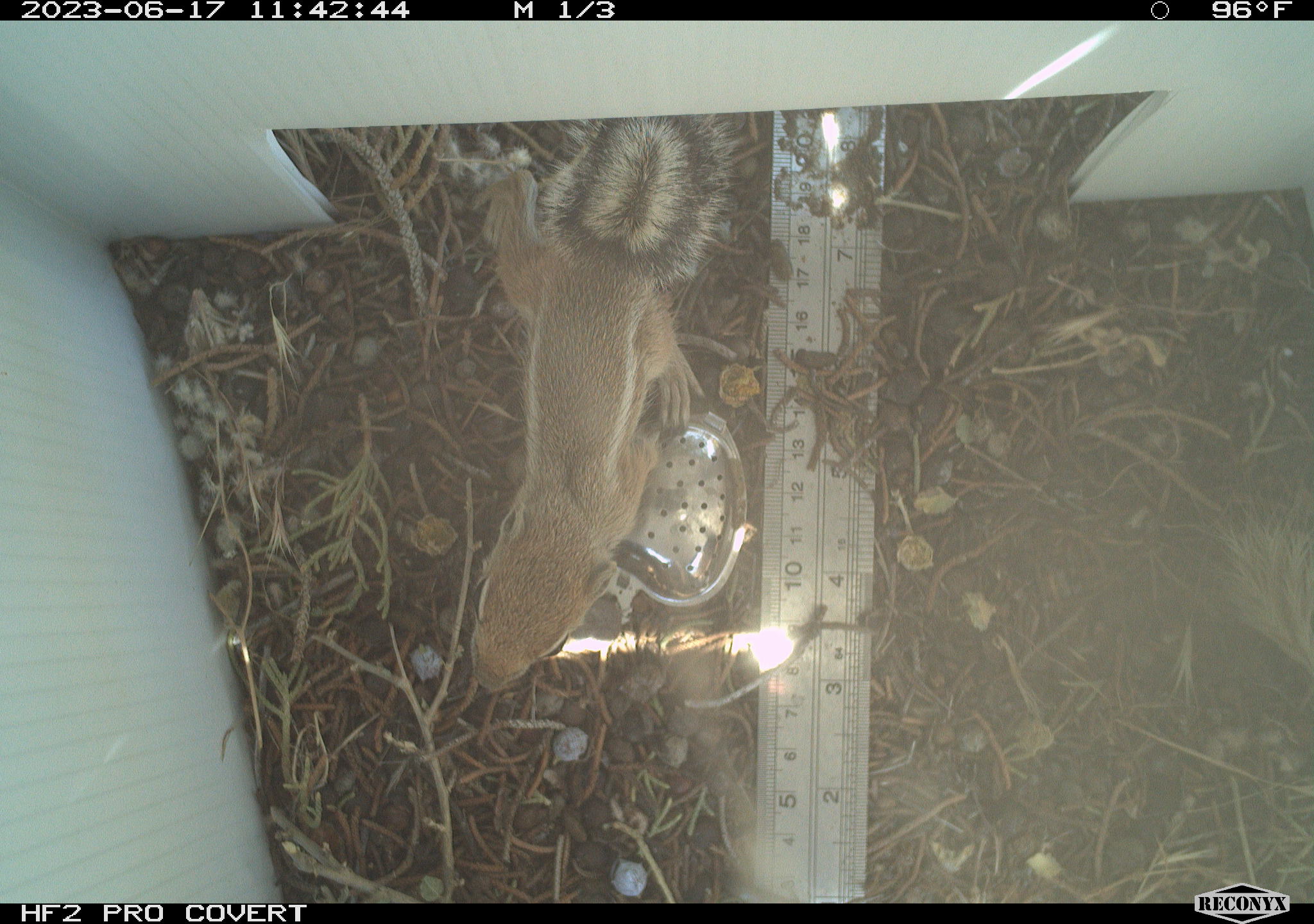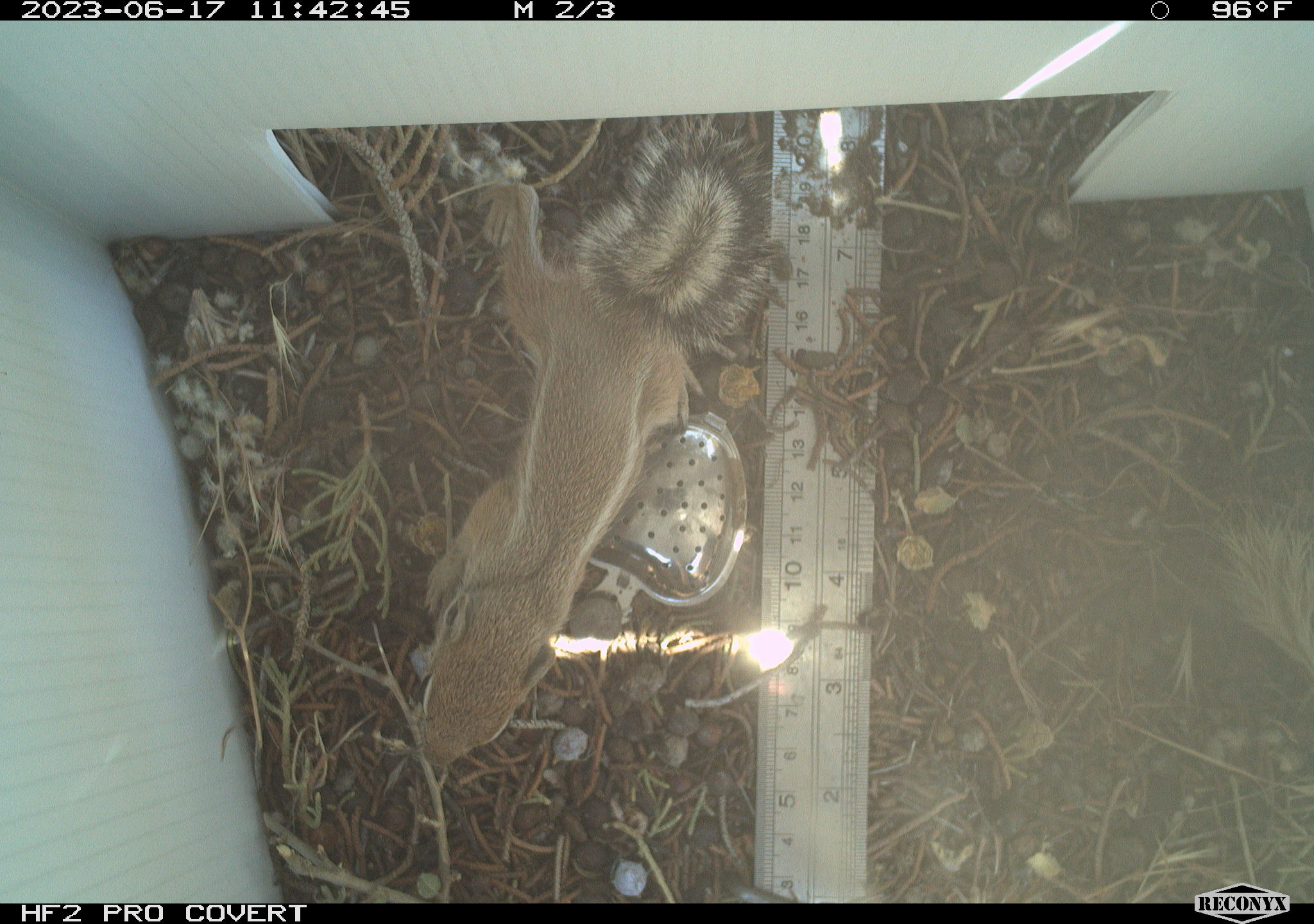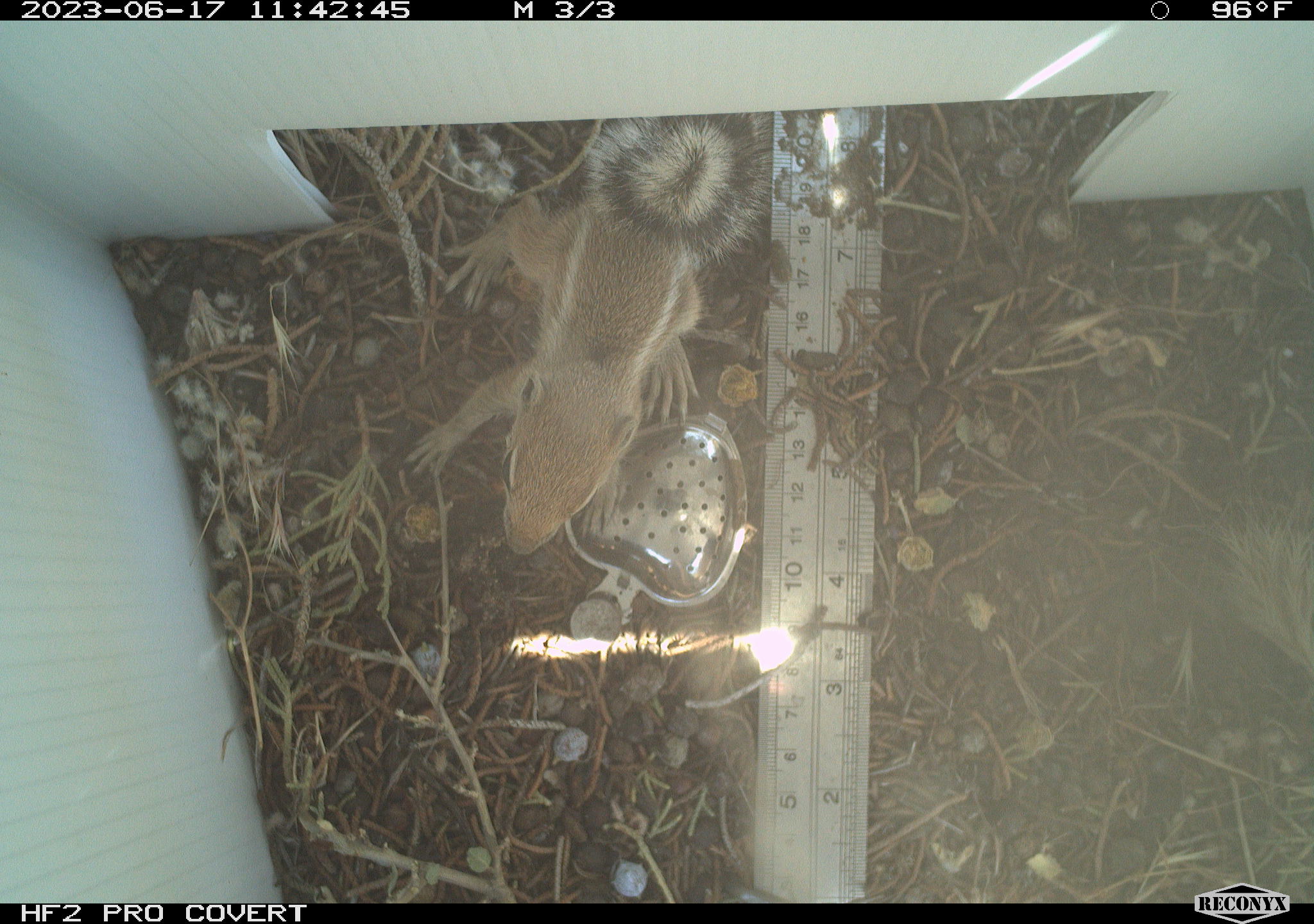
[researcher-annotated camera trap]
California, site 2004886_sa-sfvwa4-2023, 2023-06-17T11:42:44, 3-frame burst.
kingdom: Animalia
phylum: Chordata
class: Mammalia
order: Rodentia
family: Sciuridae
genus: Ammospermophilus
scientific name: Ammospermophilus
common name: antelope ground squirrels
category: ammospermophilus species